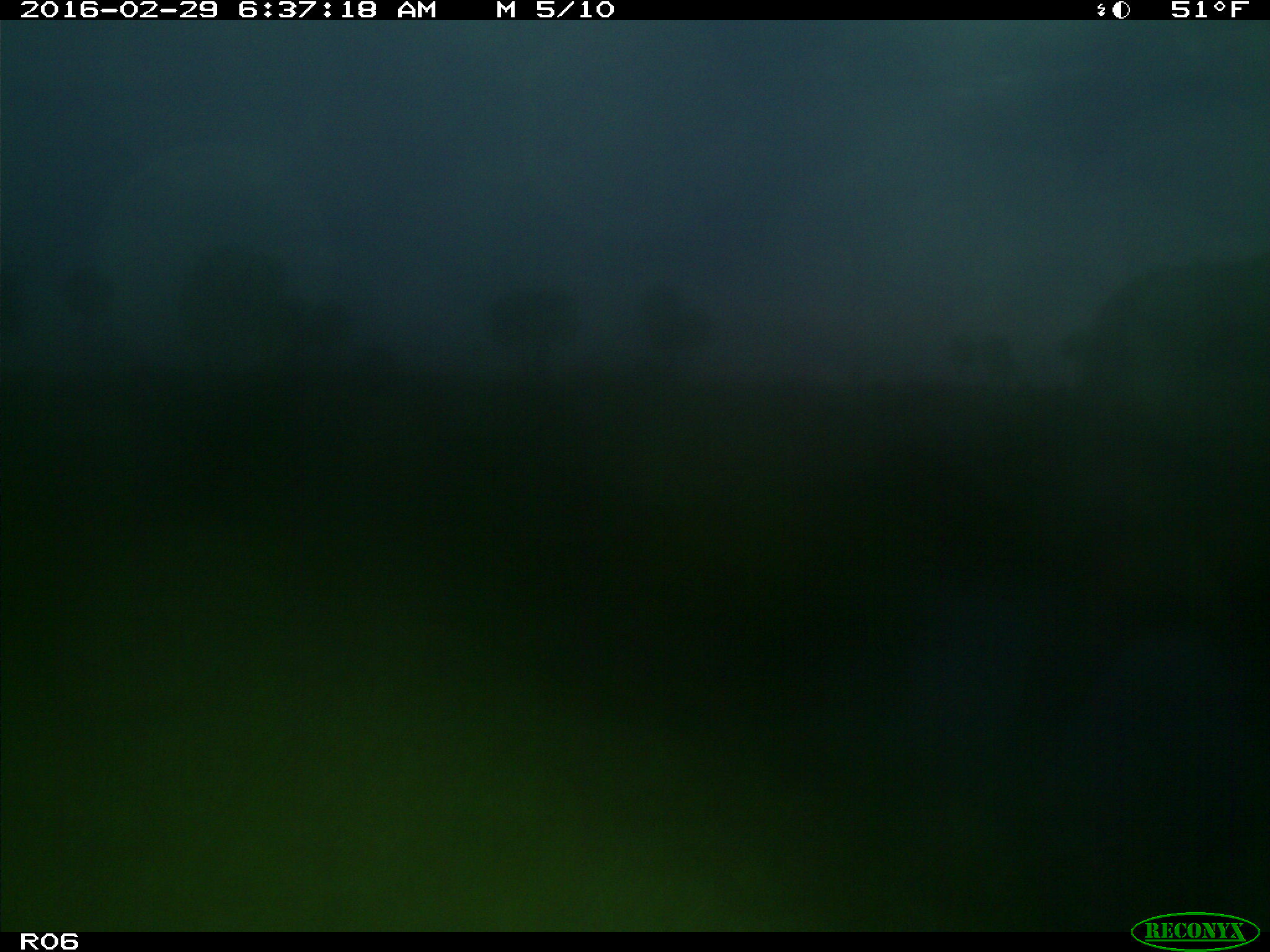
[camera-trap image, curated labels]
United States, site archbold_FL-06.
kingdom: Animalia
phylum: Chordata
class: Mammalia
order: Artiodactyla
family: Bovidae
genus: Bos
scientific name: Bos taurus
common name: domestic cow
Bos taurus (domestic cow).